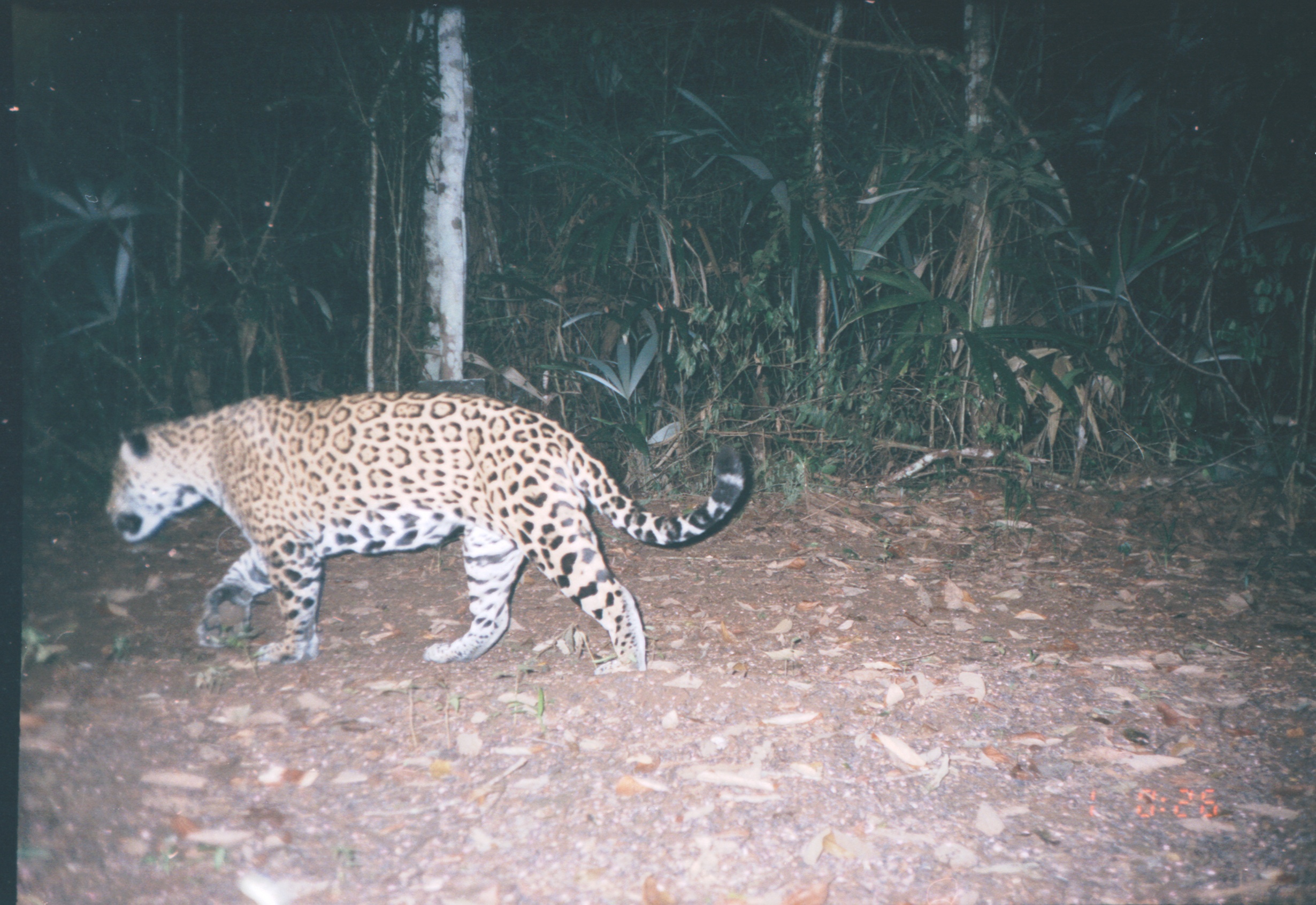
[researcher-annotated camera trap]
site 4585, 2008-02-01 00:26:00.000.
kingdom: Animalia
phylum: Chordata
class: Mammalia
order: Carnivora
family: Felidae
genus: Panthera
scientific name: Panthera onca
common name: jaguar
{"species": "Panthera onca (jaguar)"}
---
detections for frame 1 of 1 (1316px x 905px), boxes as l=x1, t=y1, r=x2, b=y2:
panthera onca: l=105, t=390, r=746, b=676